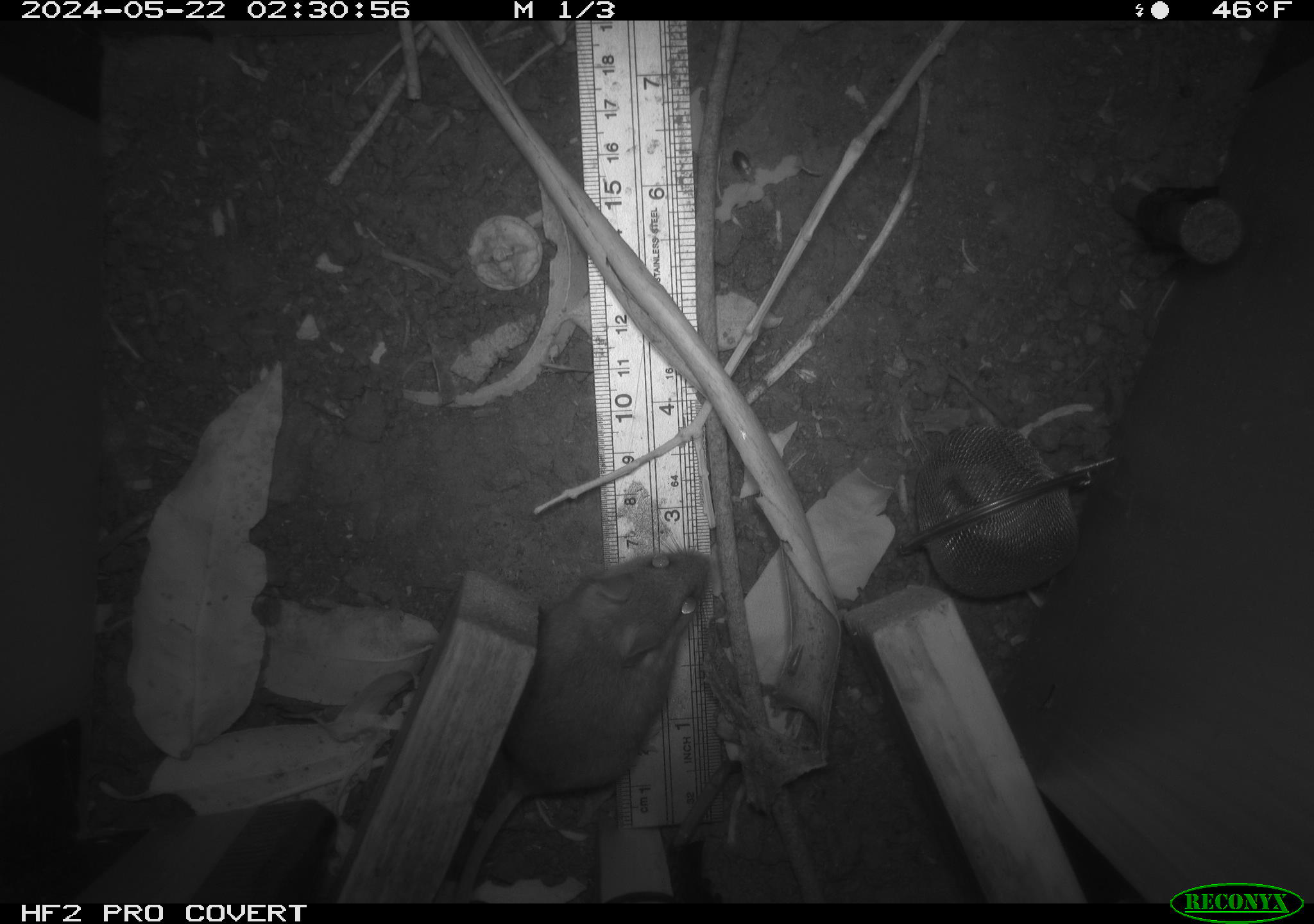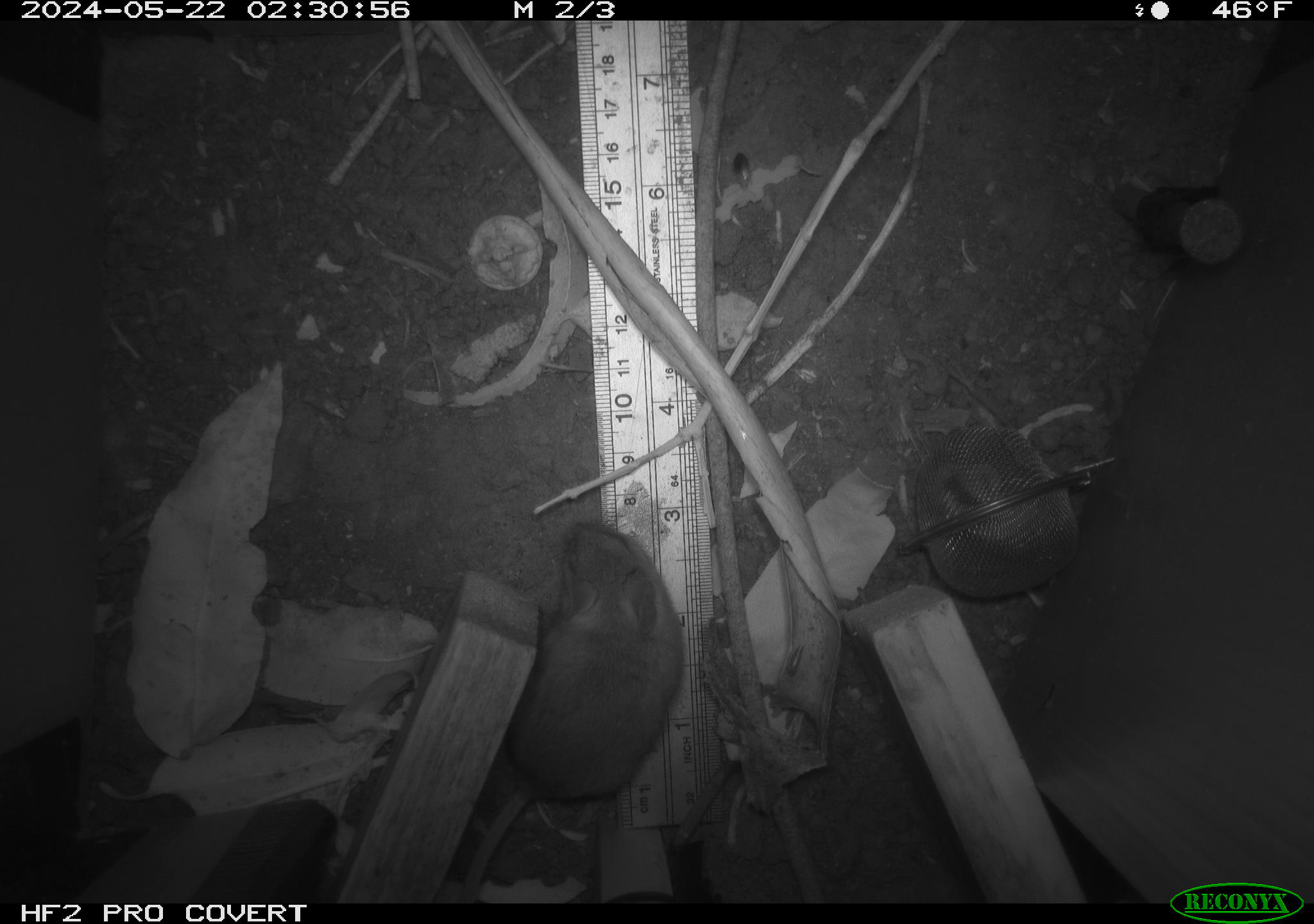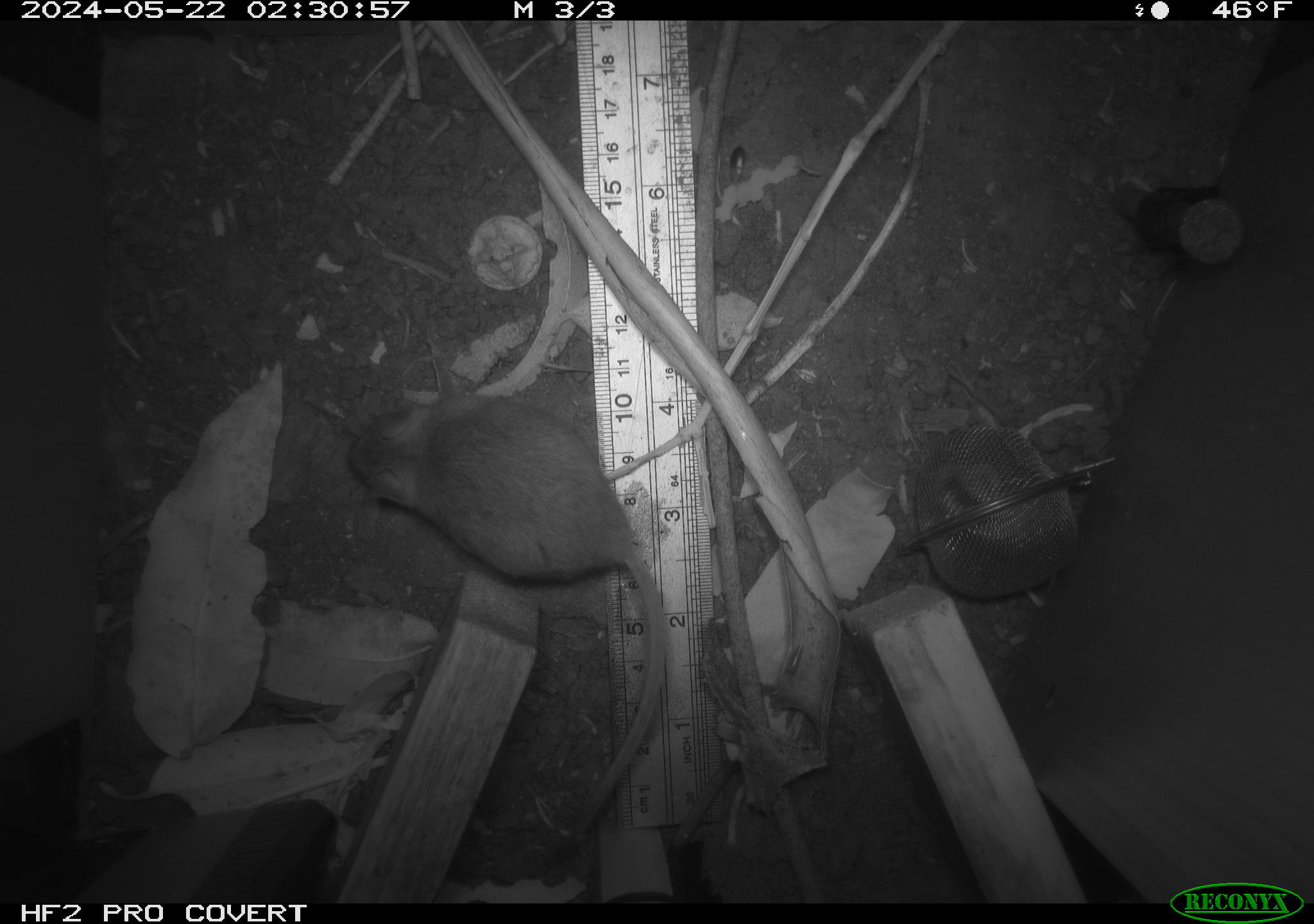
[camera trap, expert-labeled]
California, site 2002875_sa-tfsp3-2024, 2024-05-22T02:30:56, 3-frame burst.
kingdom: Animalia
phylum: Chordata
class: Mammalia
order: Rodentia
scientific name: Rodentia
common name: rodent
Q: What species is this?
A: Rodent (Rodentia).